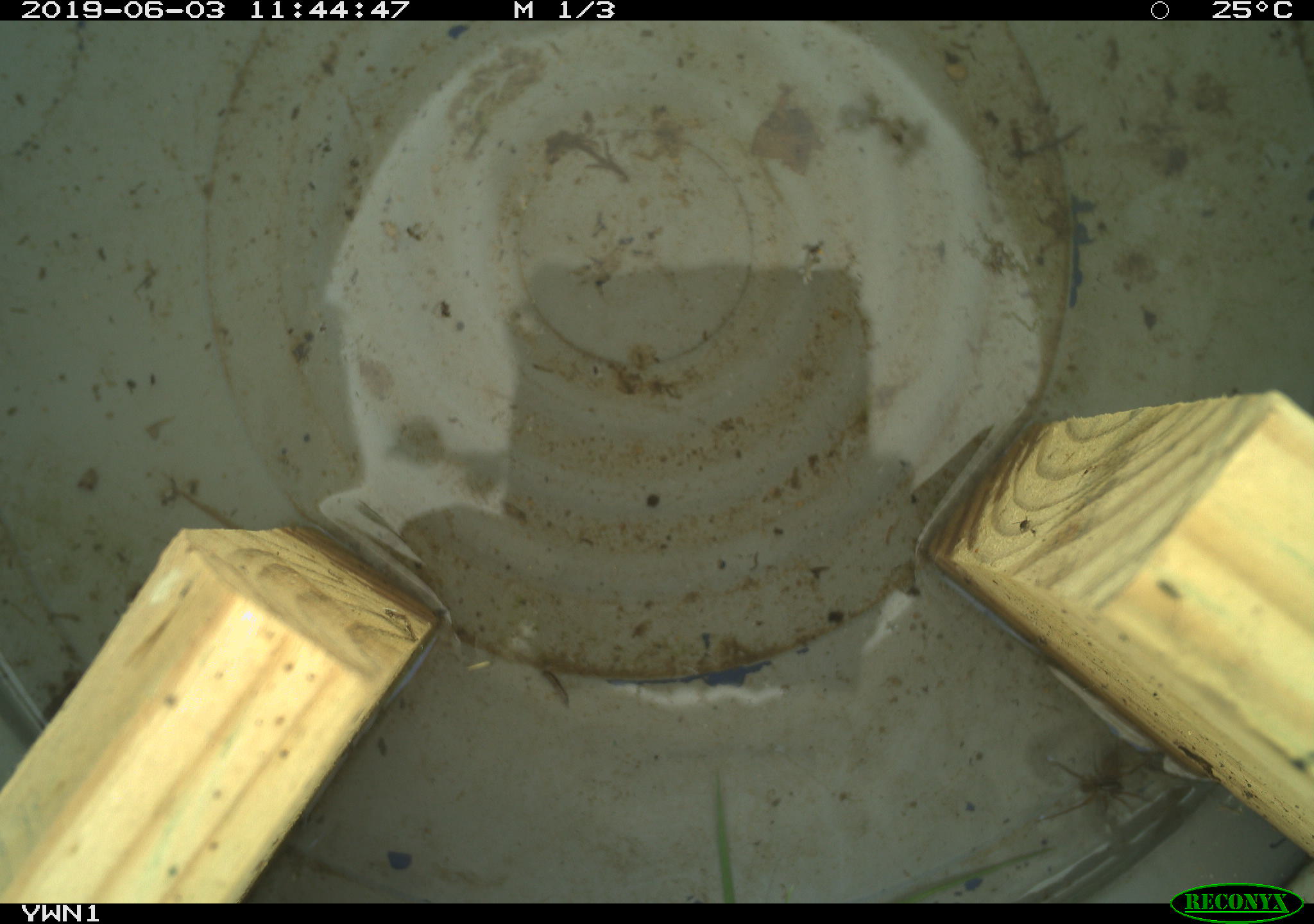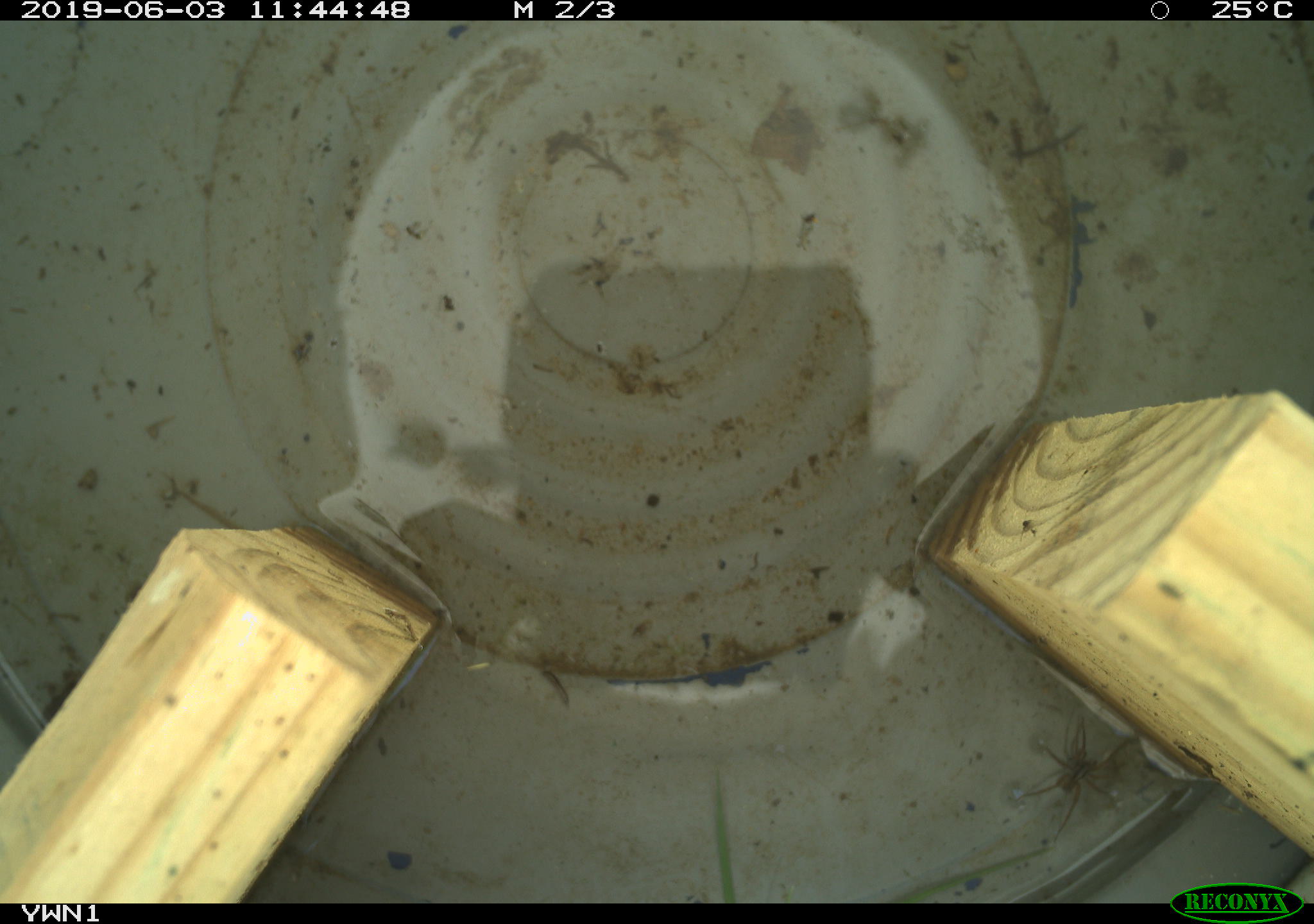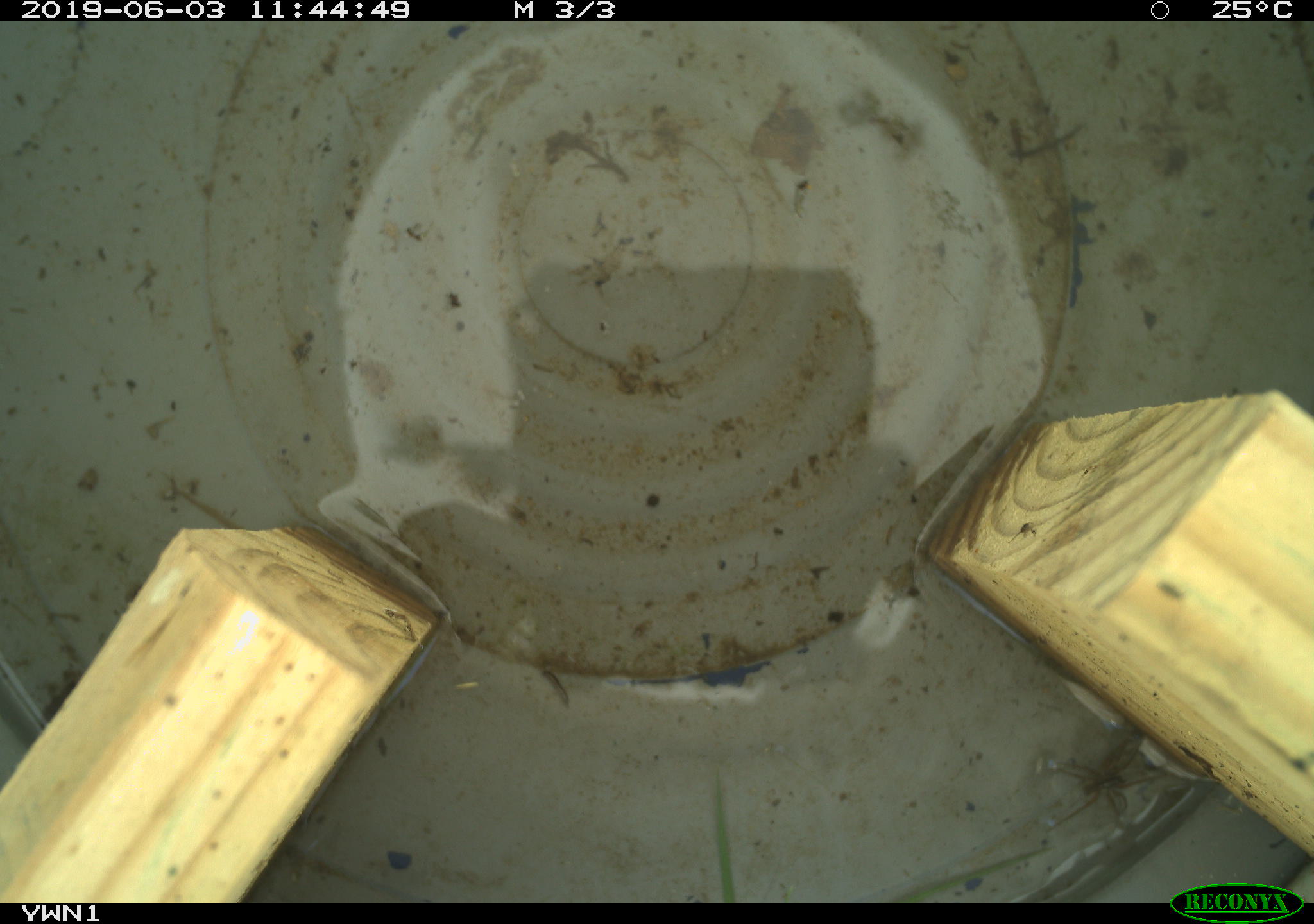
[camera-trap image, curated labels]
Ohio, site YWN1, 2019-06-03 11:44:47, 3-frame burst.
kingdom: Animalia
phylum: Chordata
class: Mammalia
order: Rodentia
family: Cricetidae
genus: Microtus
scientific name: Microtus pennsylvanicus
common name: meadow vole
Meadow vole (Microtus pennsylvanicus).